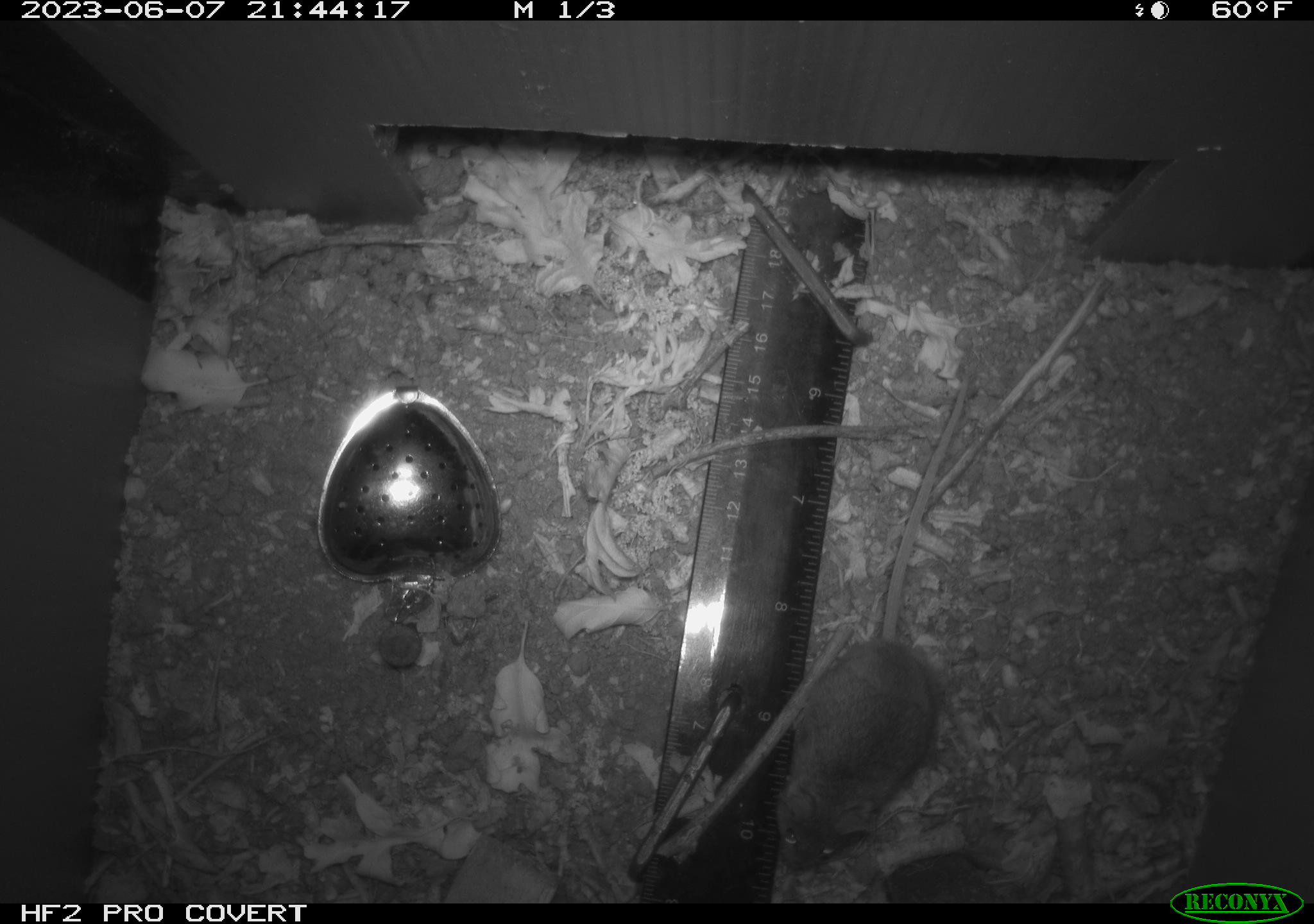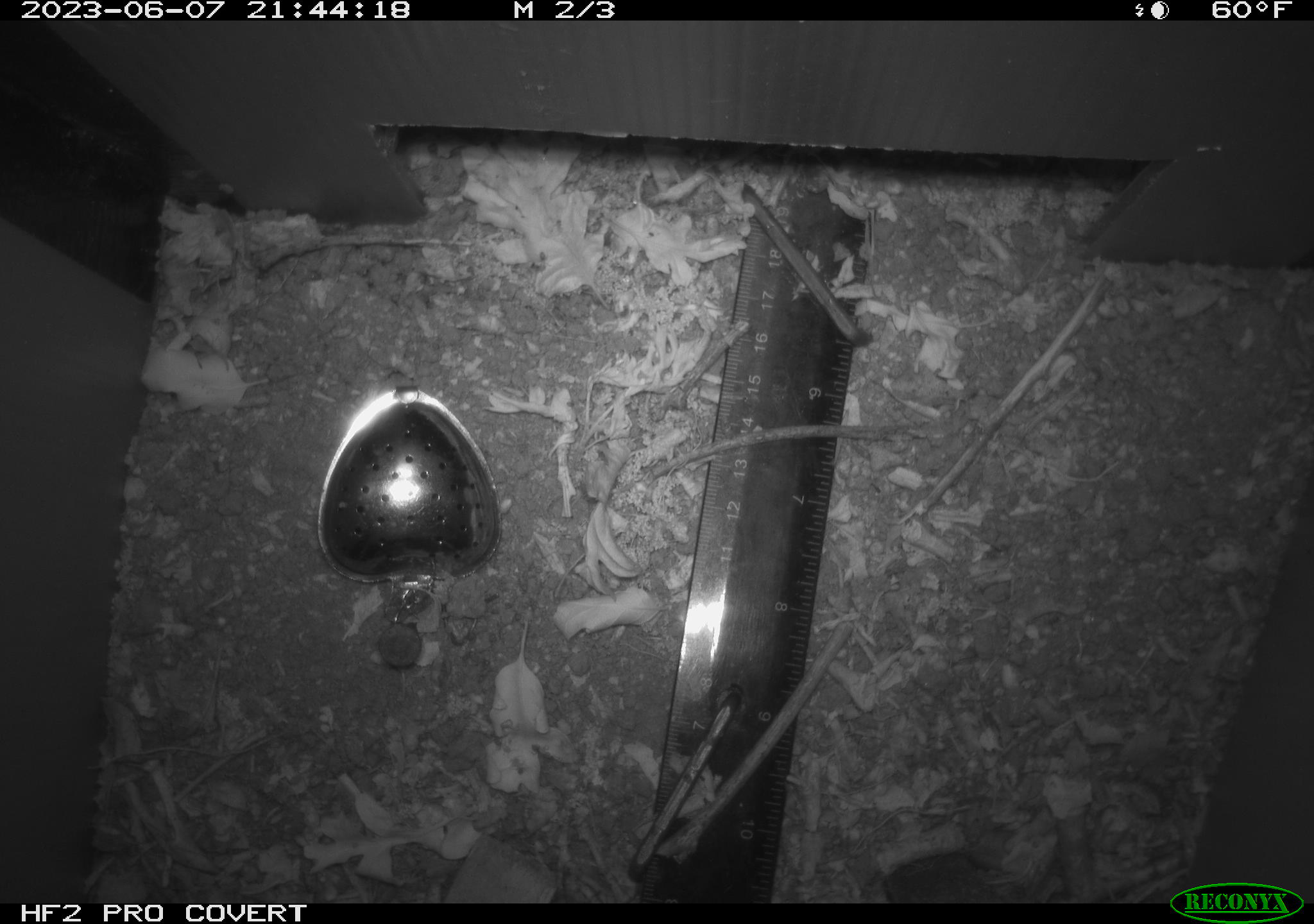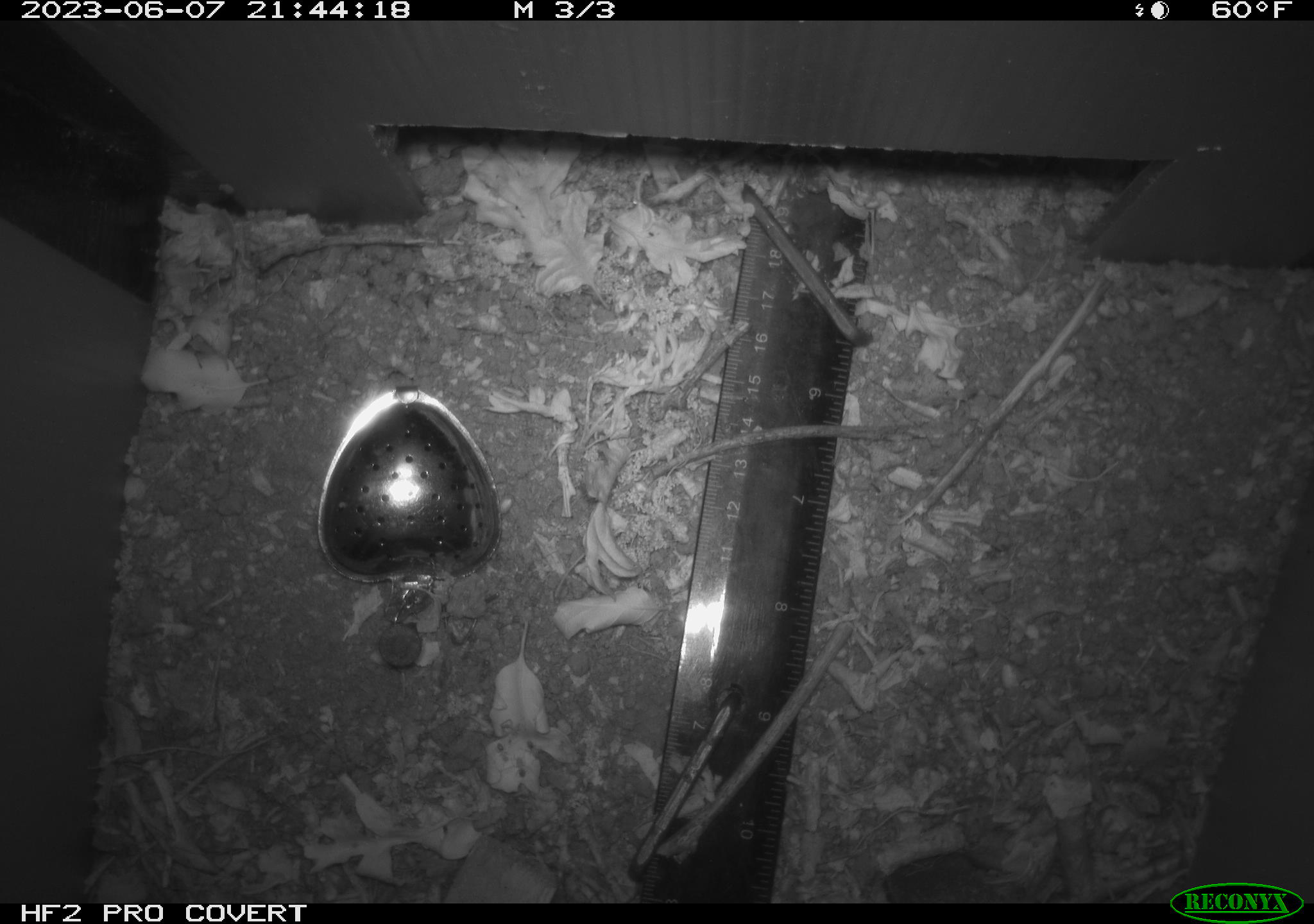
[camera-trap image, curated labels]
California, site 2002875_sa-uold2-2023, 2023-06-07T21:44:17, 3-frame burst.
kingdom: Animalia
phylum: Chordata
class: Mammalia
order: Rodentia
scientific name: Rodentia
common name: mouse species